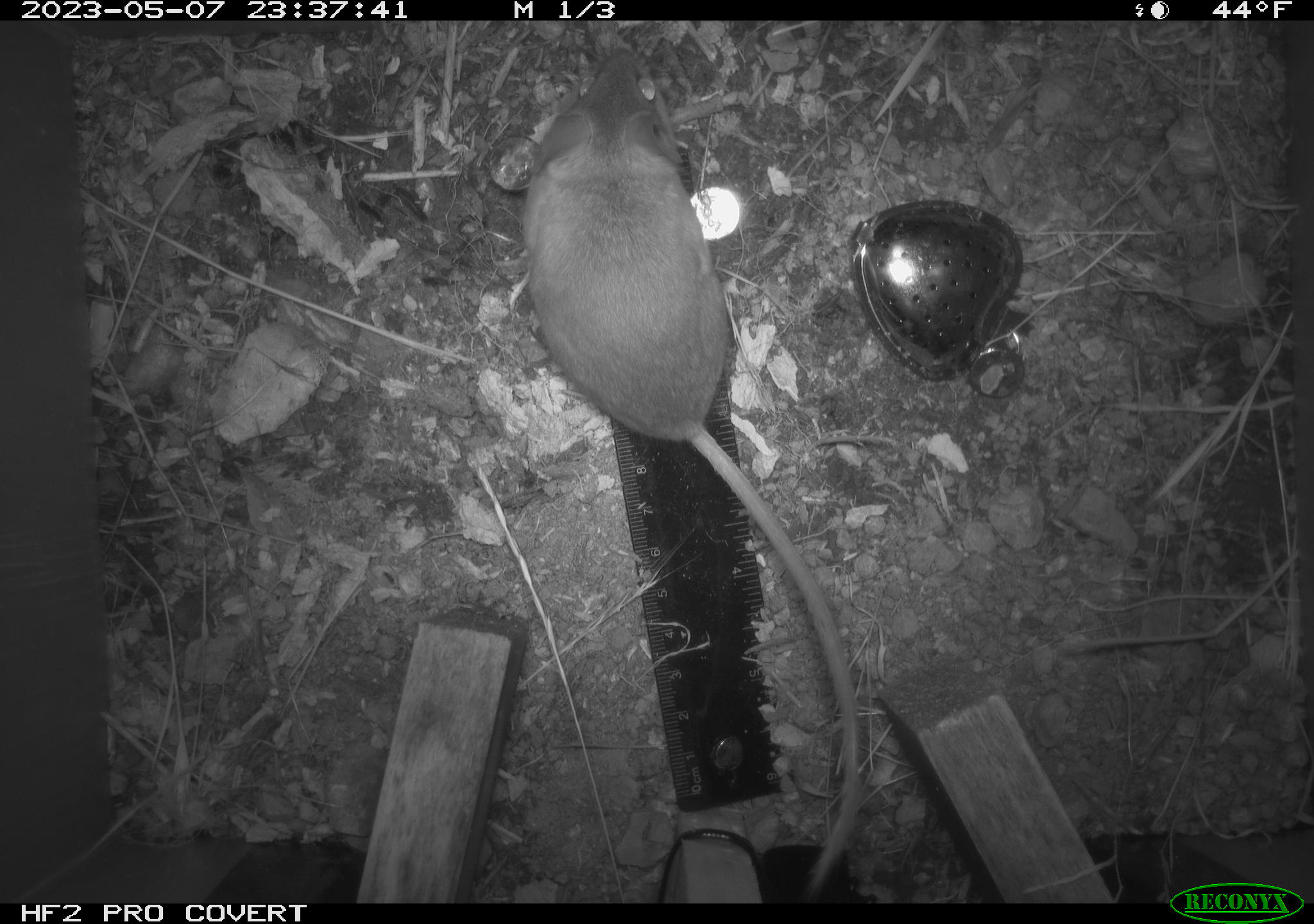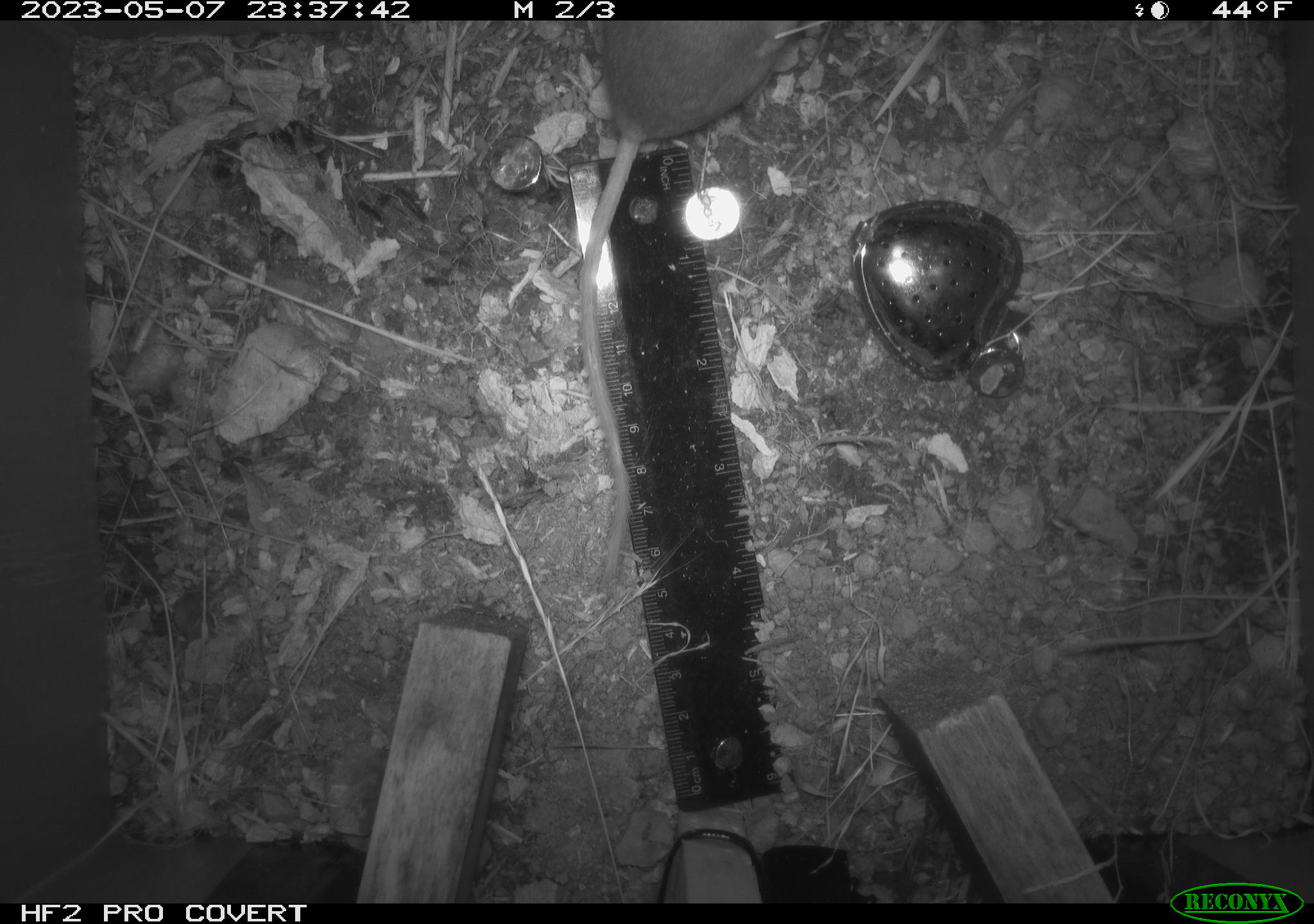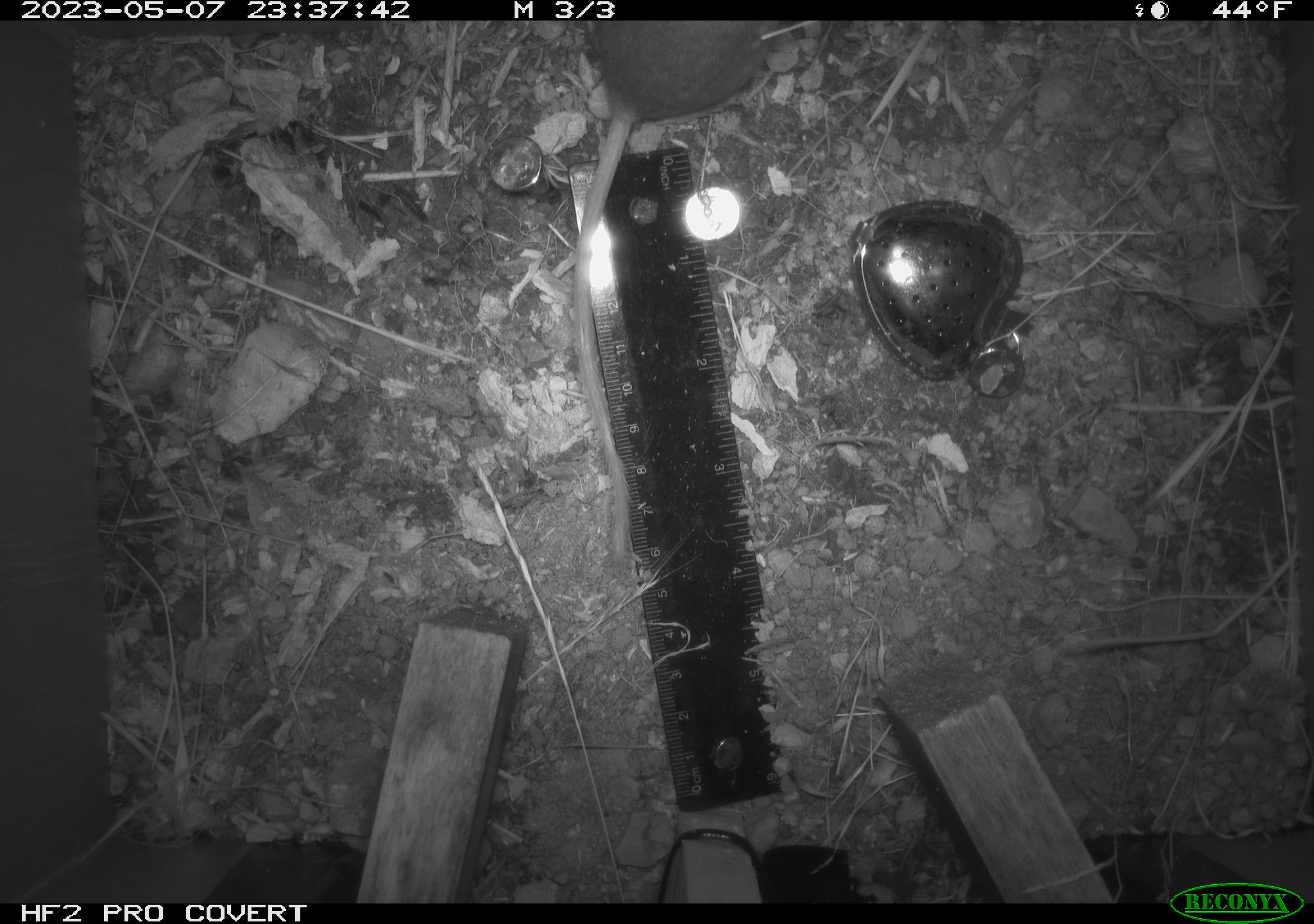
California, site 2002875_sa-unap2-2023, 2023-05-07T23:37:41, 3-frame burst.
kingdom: Animalia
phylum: Chordata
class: Mammalia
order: Rodentia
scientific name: Rodentia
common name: mouse species